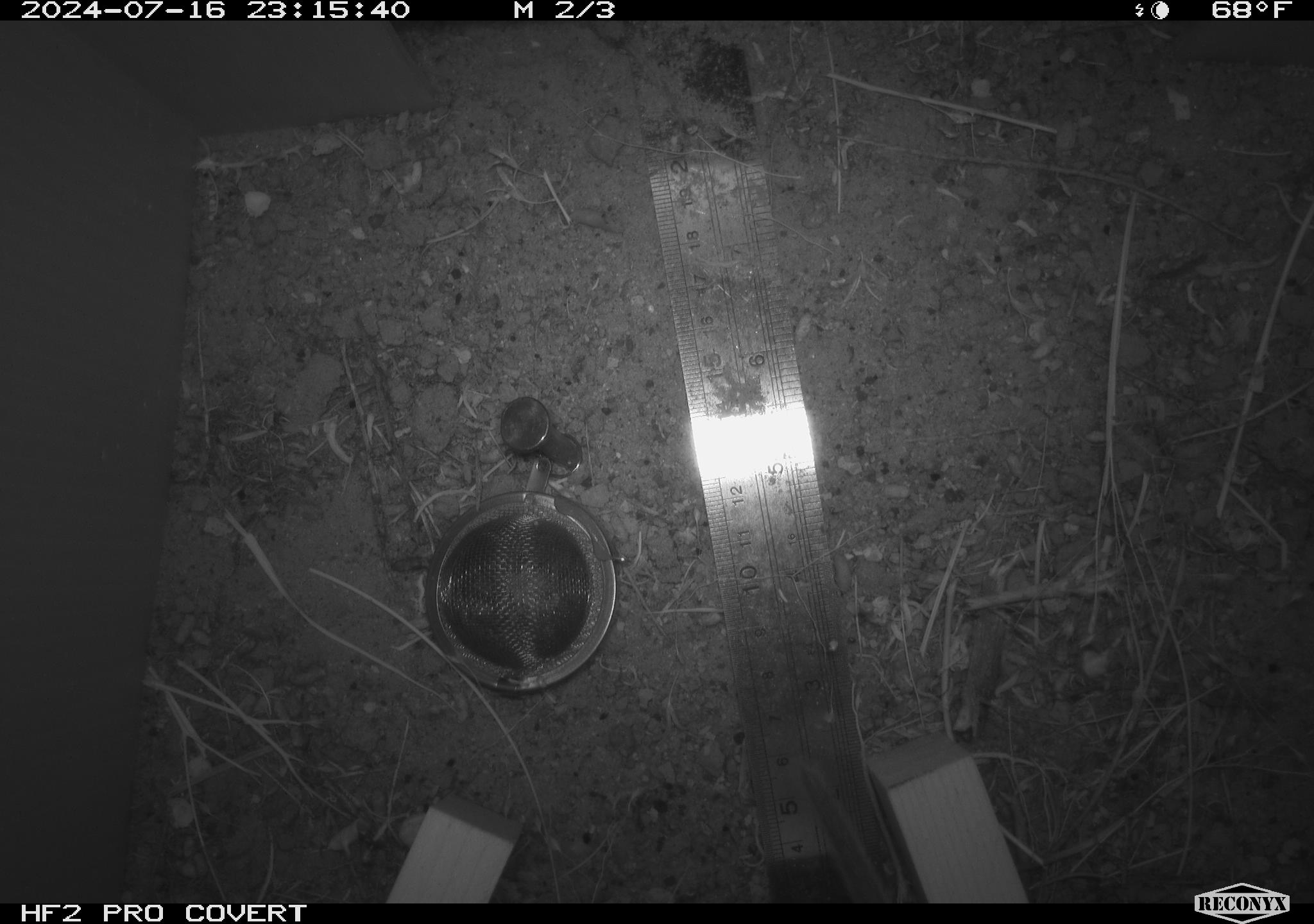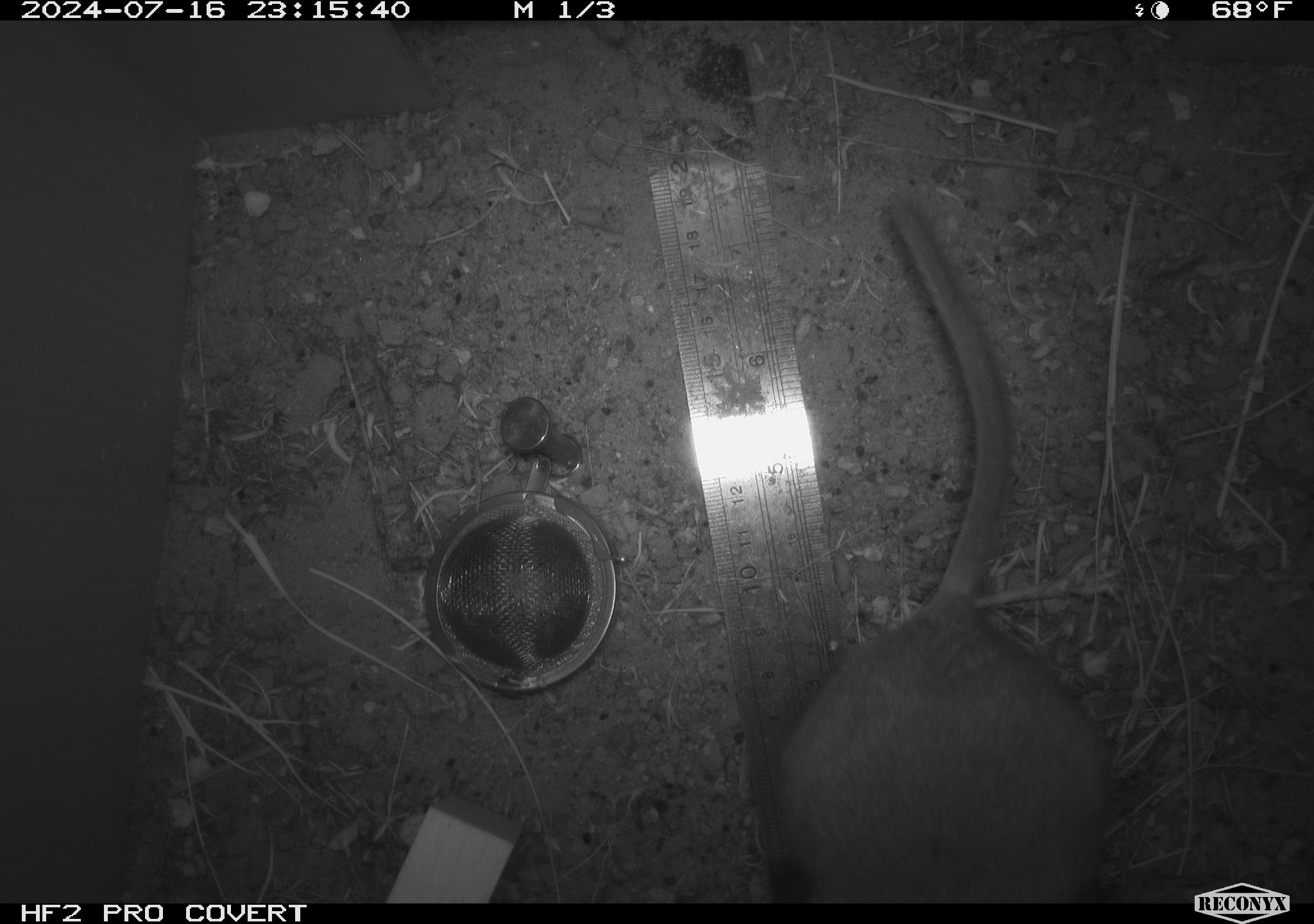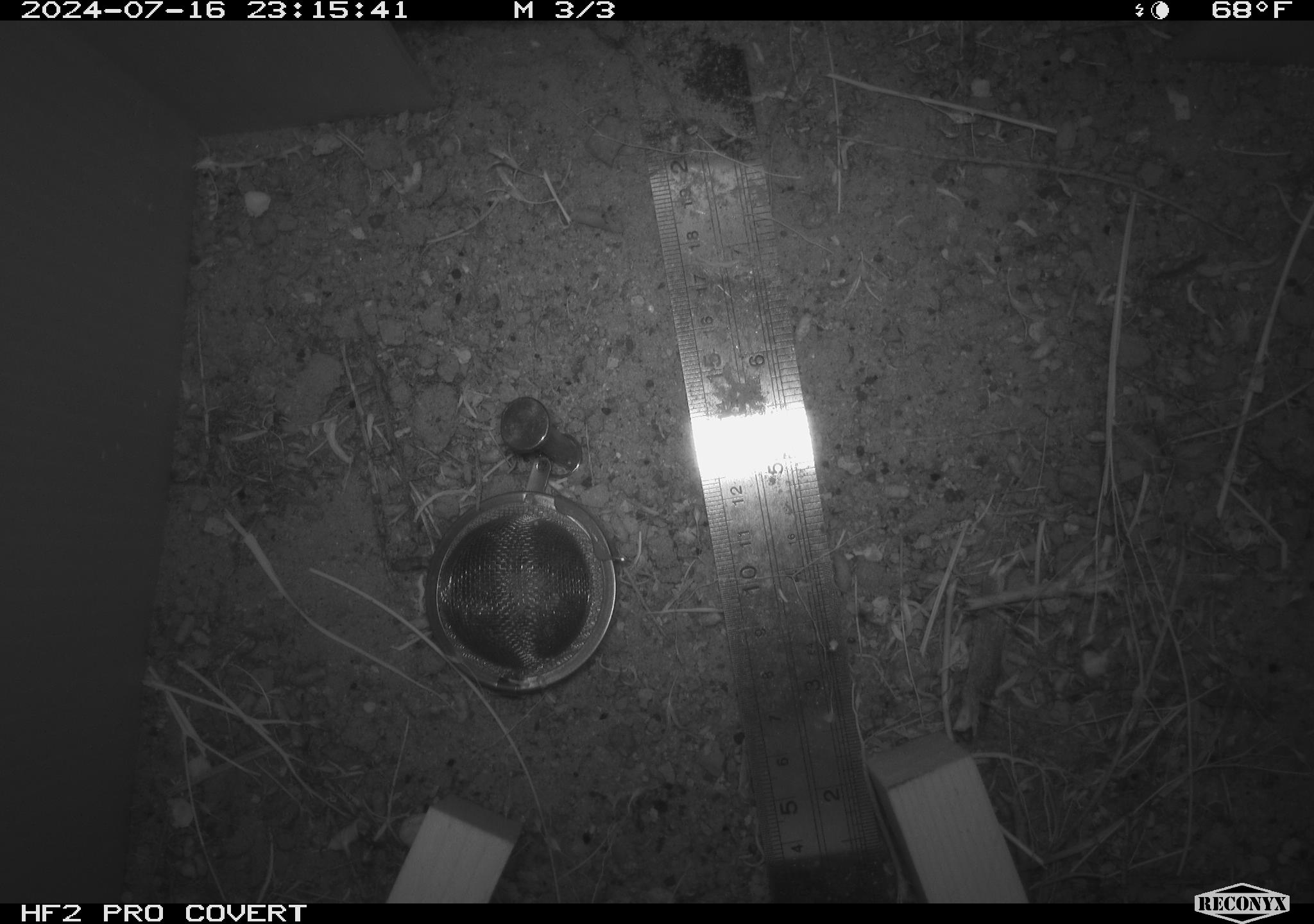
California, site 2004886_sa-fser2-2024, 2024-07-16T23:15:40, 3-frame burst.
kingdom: Animalia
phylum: Chordata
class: Mammalia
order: Rodentia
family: Cricetidae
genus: Neotoma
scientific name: Neotoma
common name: pack rat or woodrat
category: neotoma species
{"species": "neotoma species (pack rat or woodrat) (Neotoma)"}